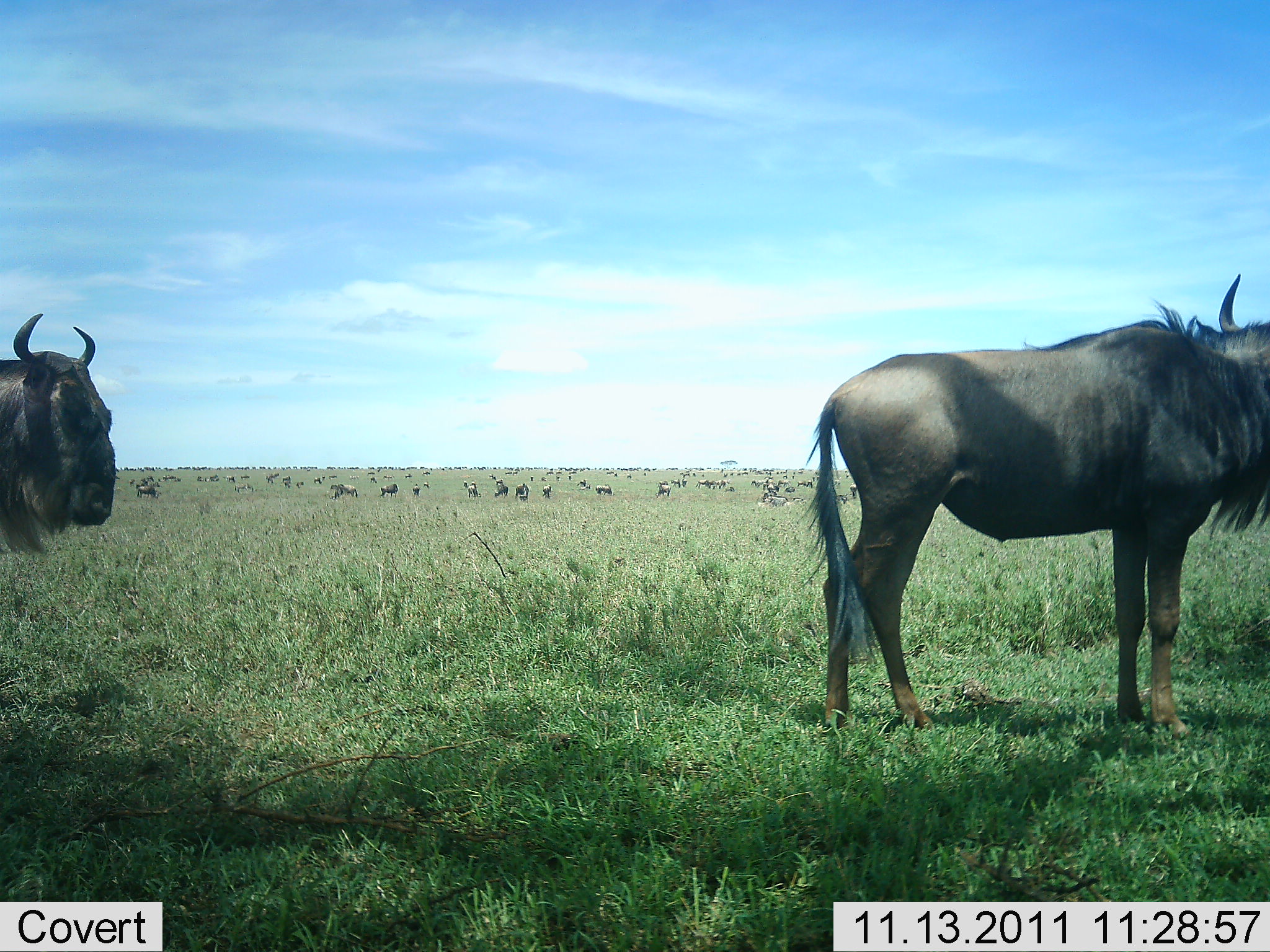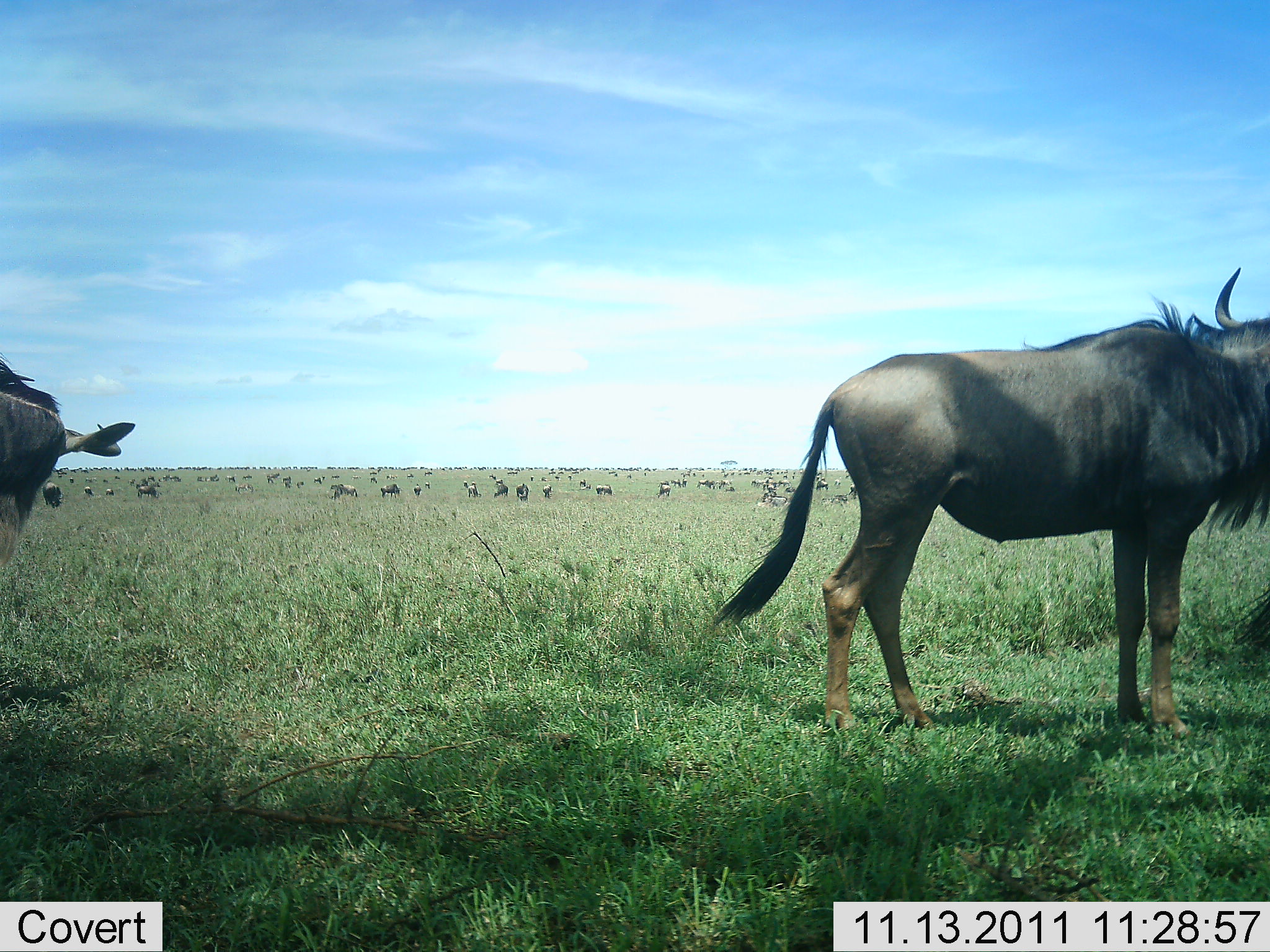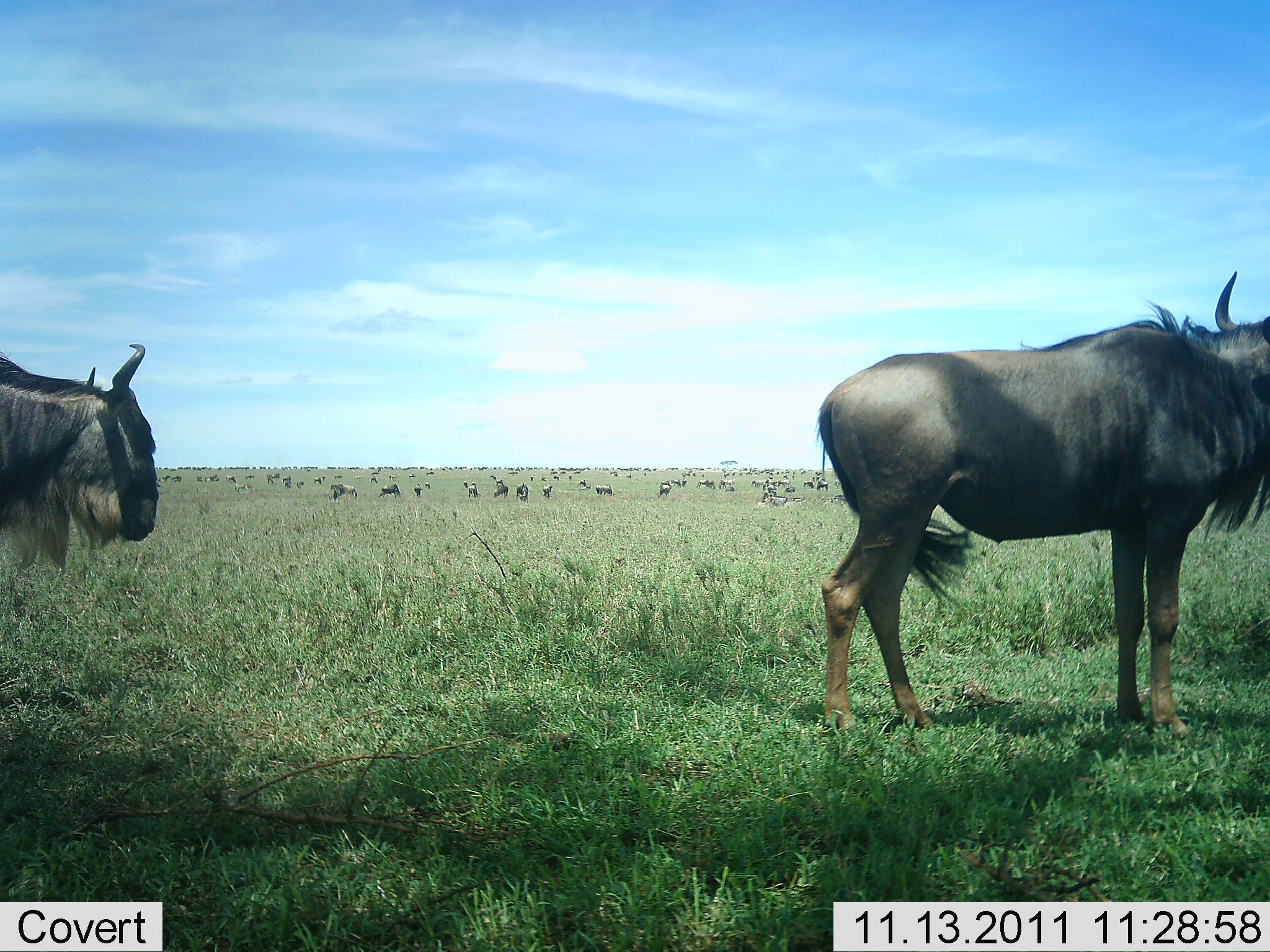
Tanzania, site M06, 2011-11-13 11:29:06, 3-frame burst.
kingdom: Animalia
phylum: Chordata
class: Mammalia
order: Artiodactyla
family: Bovidae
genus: Connochaetes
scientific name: Connochaetes taurinus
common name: blue wildebeest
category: wildebeest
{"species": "wildebeest (blue wildebeest) (Connochaetes taurinus)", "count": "51+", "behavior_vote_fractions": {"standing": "75%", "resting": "17%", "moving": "42%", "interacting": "0%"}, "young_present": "0%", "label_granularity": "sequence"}